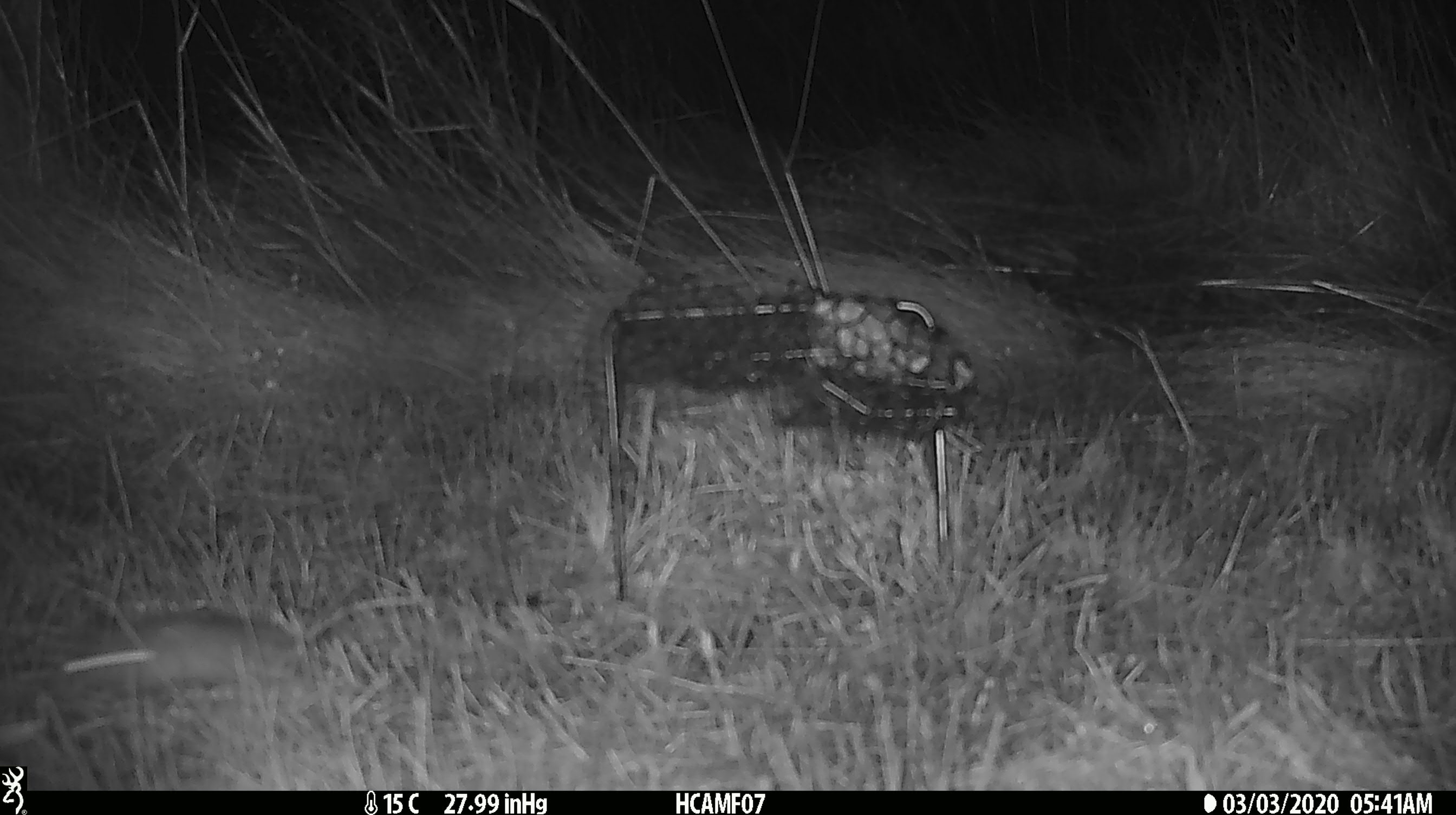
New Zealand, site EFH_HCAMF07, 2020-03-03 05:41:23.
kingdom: Animalia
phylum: Chordata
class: Mammalia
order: Rodentia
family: Muridae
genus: Mus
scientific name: Mus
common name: mouse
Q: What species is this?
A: Mouse (Mus).